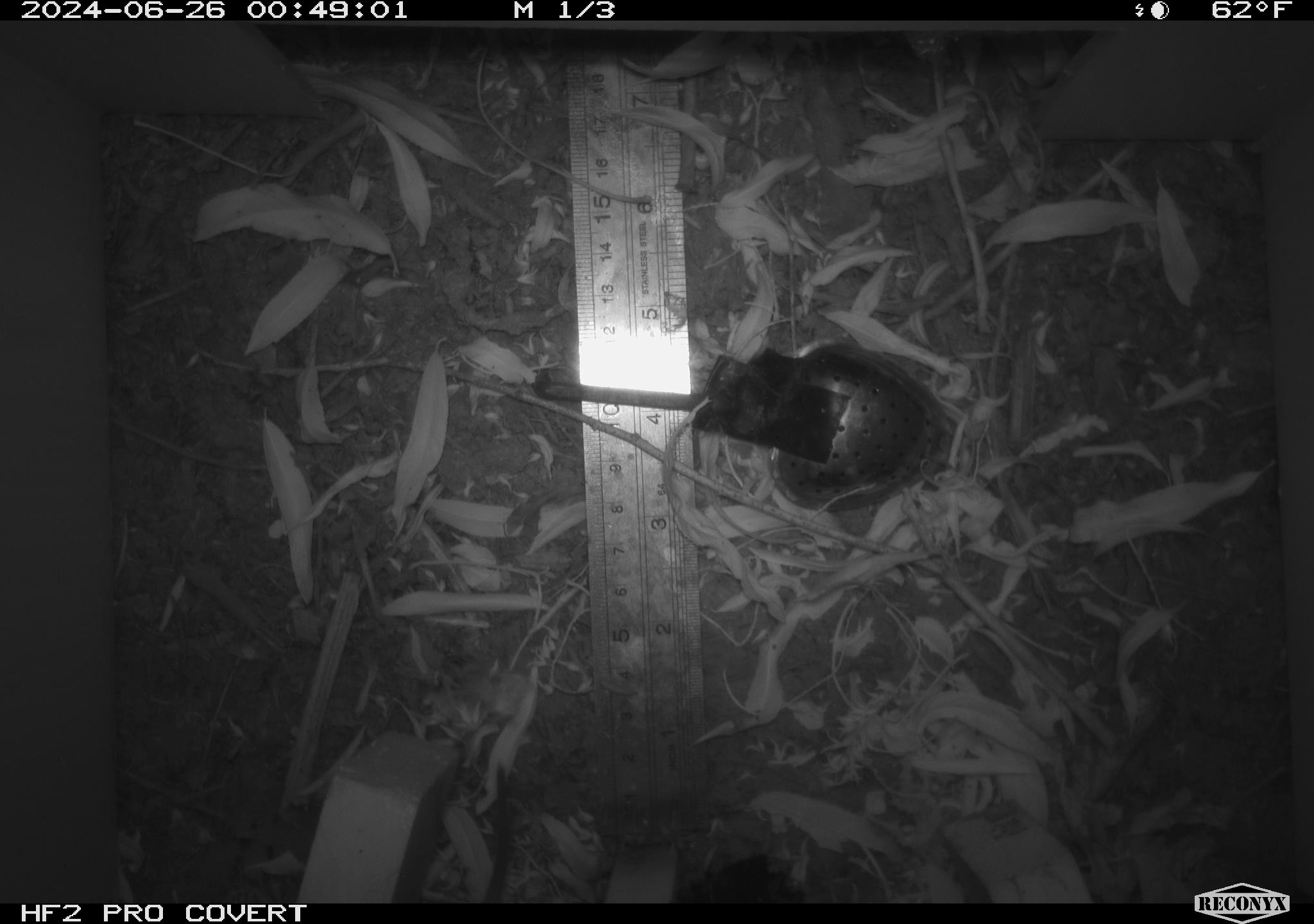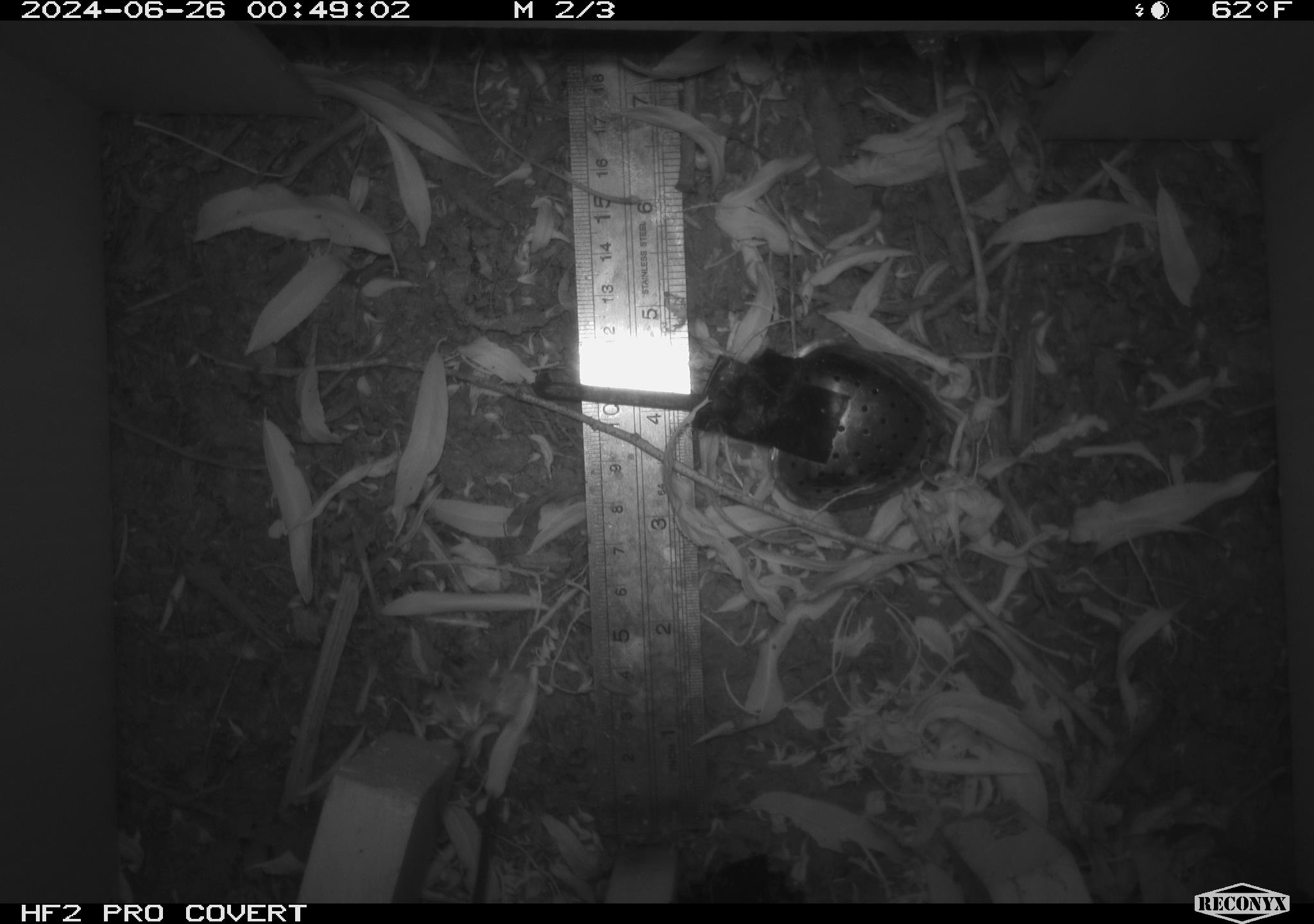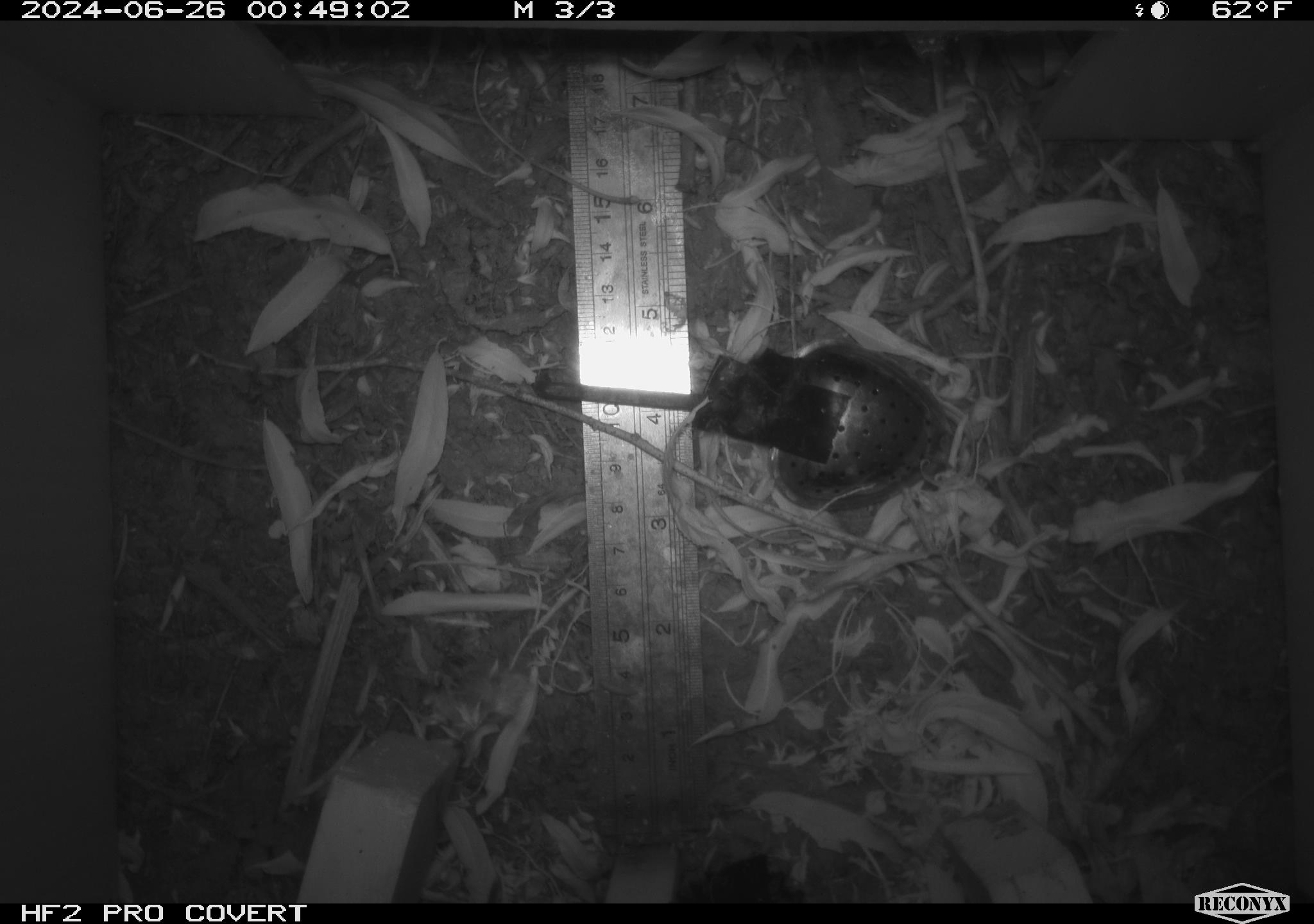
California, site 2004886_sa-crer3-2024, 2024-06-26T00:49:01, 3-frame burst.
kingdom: Animalia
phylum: Chordata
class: Mammalia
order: Rodentia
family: Cricetidae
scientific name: Arvicolinae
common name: voles, lemmings, and muskrats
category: arvicolinae subfamily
Arvicolinae subfamily (voles, lemmings, and muskrats) (Arvicolinae).